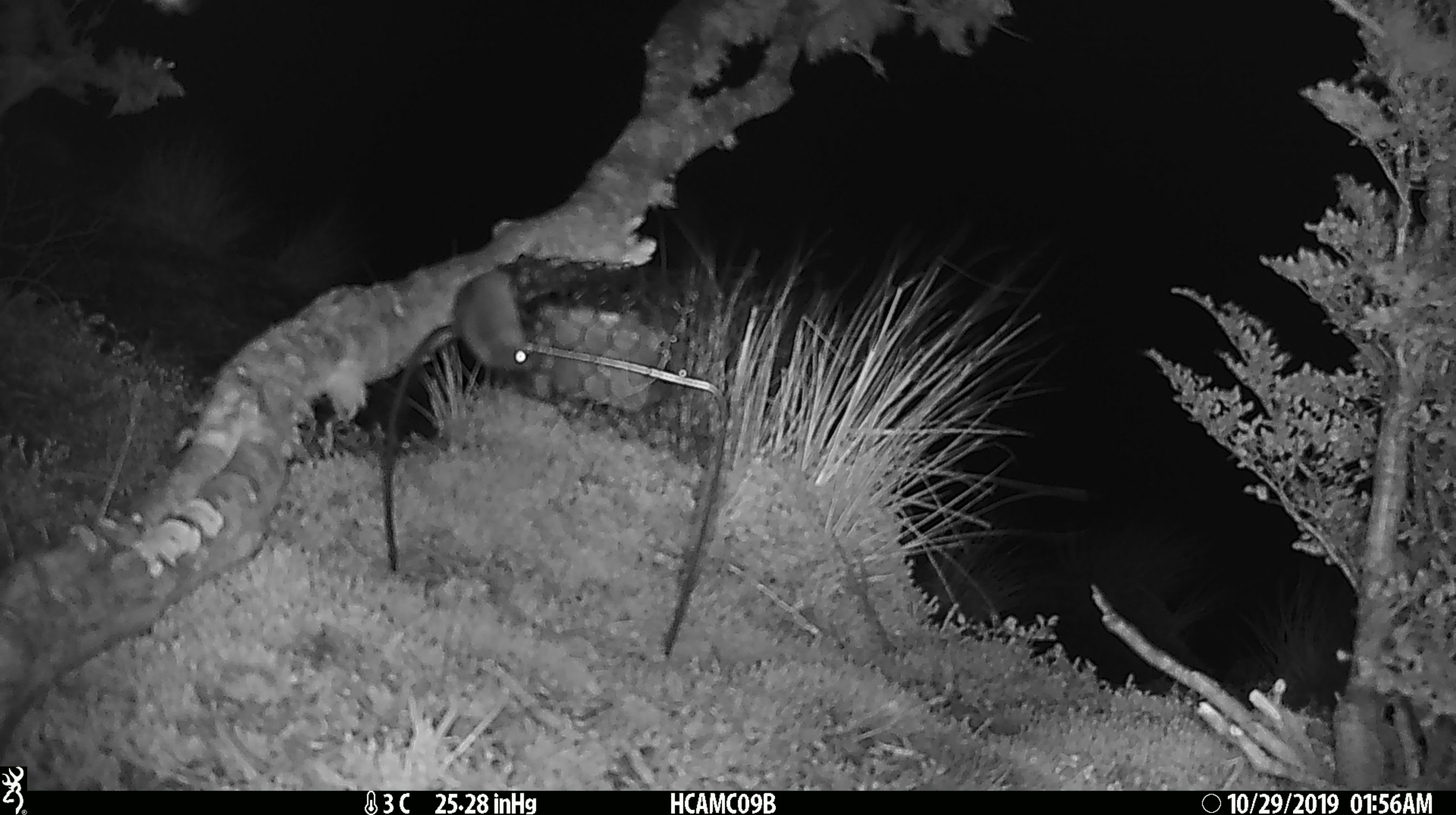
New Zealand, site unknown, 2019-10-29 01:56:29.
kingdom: Animalia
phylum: Chordata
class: Mammalia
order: Rodentia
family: Muridae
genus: Mus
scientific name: Mus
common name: mouse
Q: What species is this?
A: Mouse (Mus).